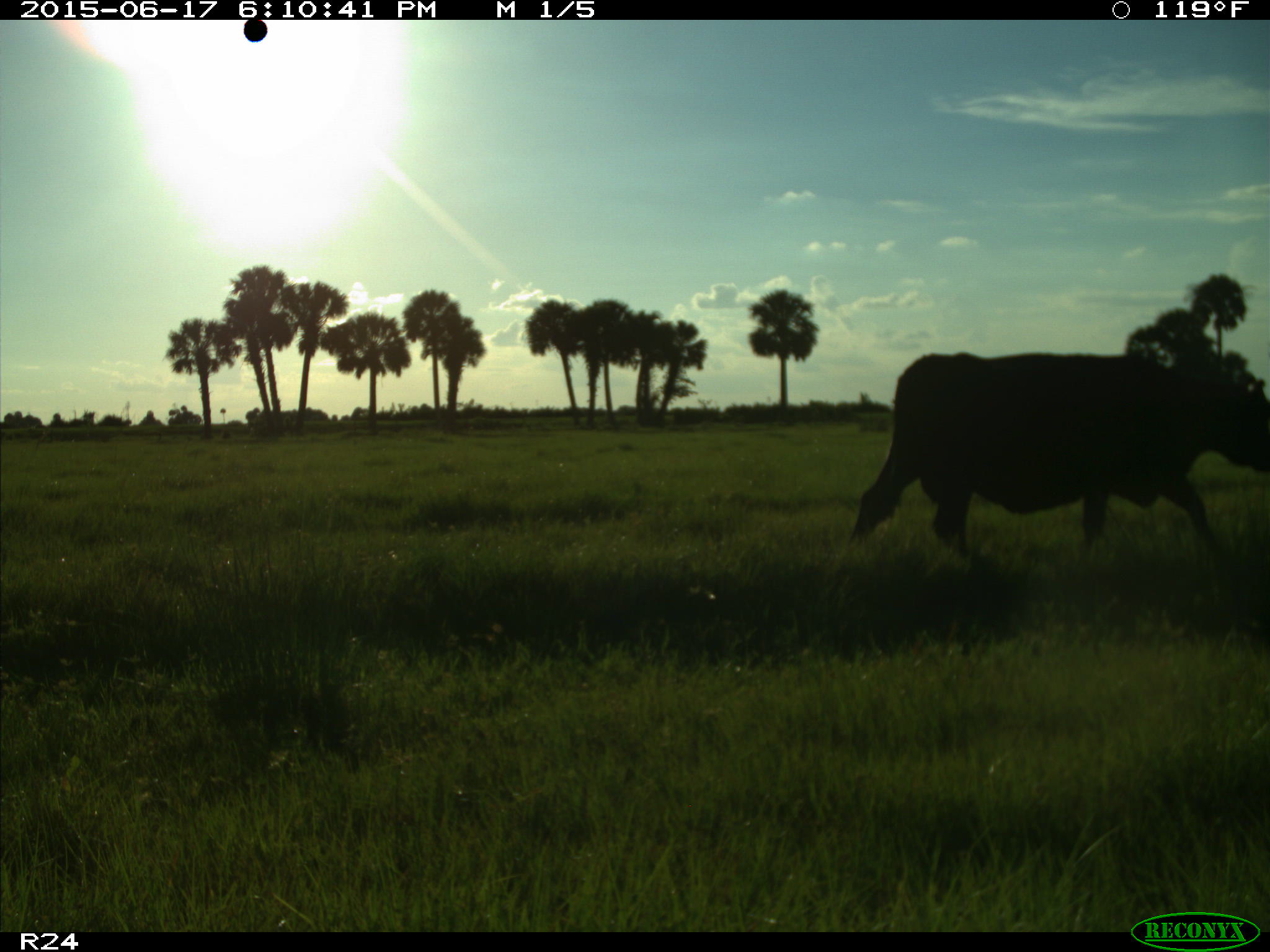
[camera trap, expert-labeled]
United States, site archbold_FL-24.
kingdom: Animalia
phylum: Chordata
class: Mammalia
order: Artiodactyla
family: Bovidae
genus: Bos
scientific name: Bos taurus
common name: domestic cow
Bos taurus (domestic cow).